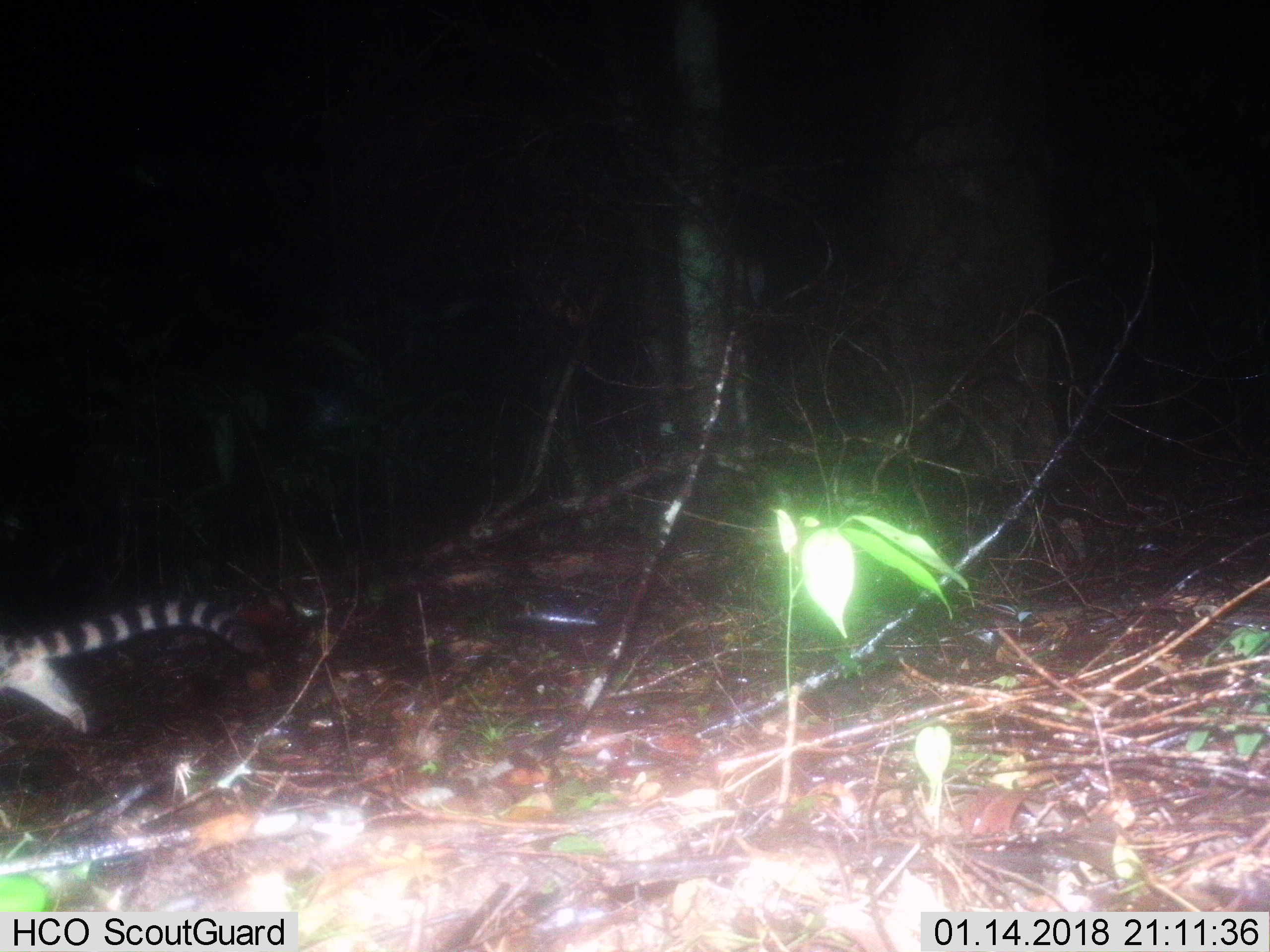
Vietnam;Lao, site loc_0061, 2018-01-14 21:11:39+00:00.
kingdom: Animalia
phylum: Chordata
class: Mammalia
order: Carnivora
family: Prionodontidae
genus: Prionodon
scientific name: Prionodon pardicolor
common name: spotted linsang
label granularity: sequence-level